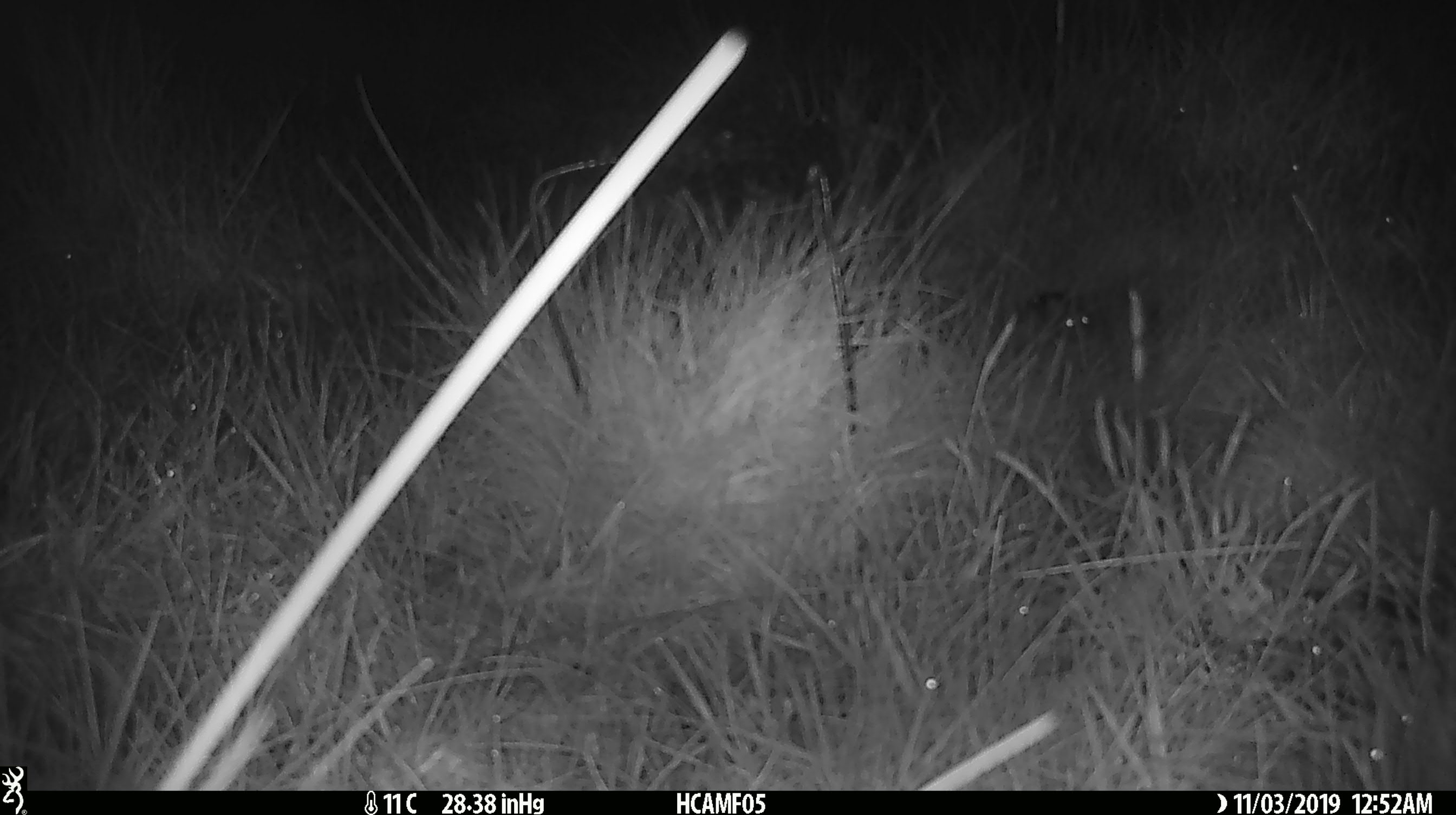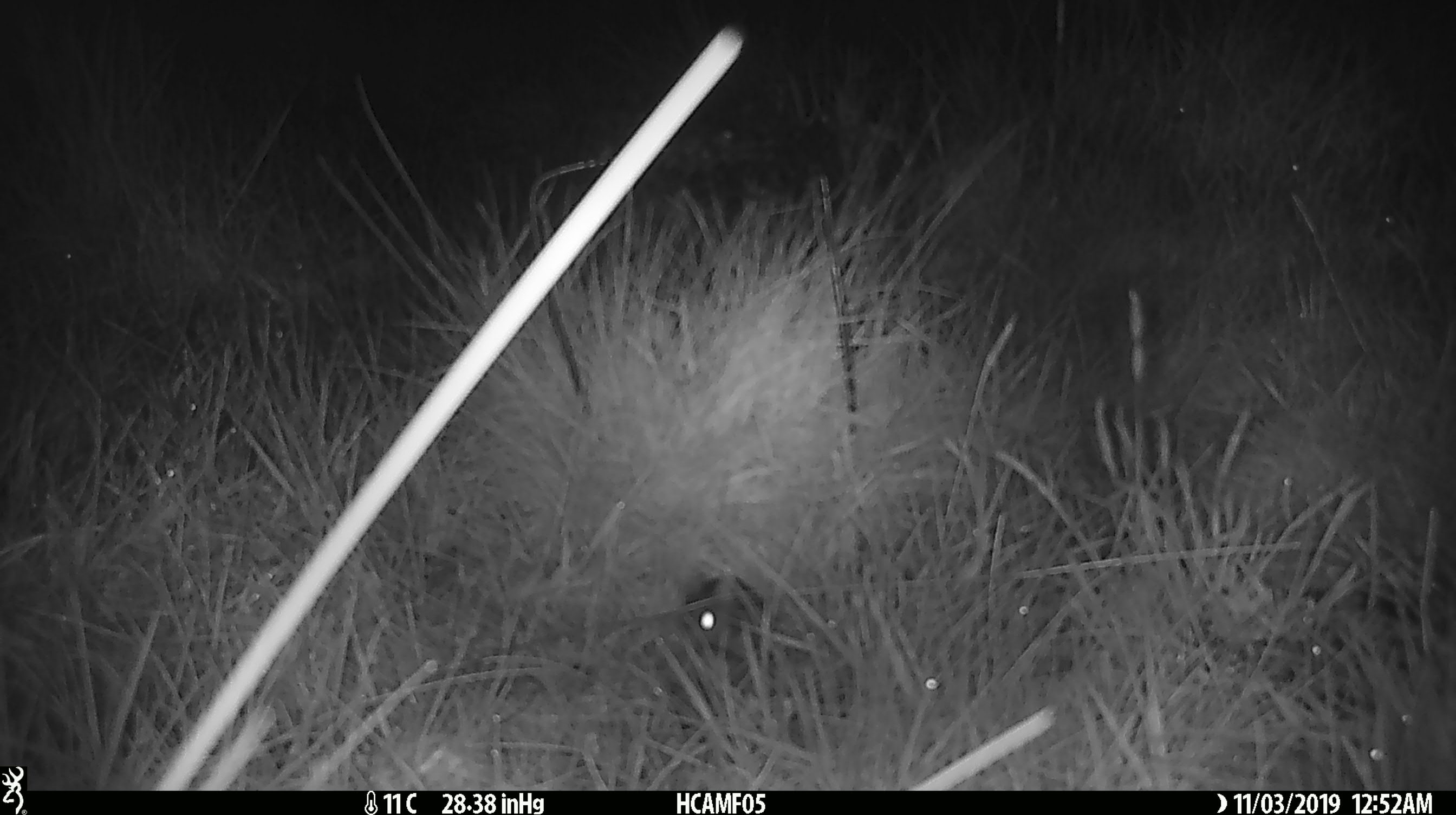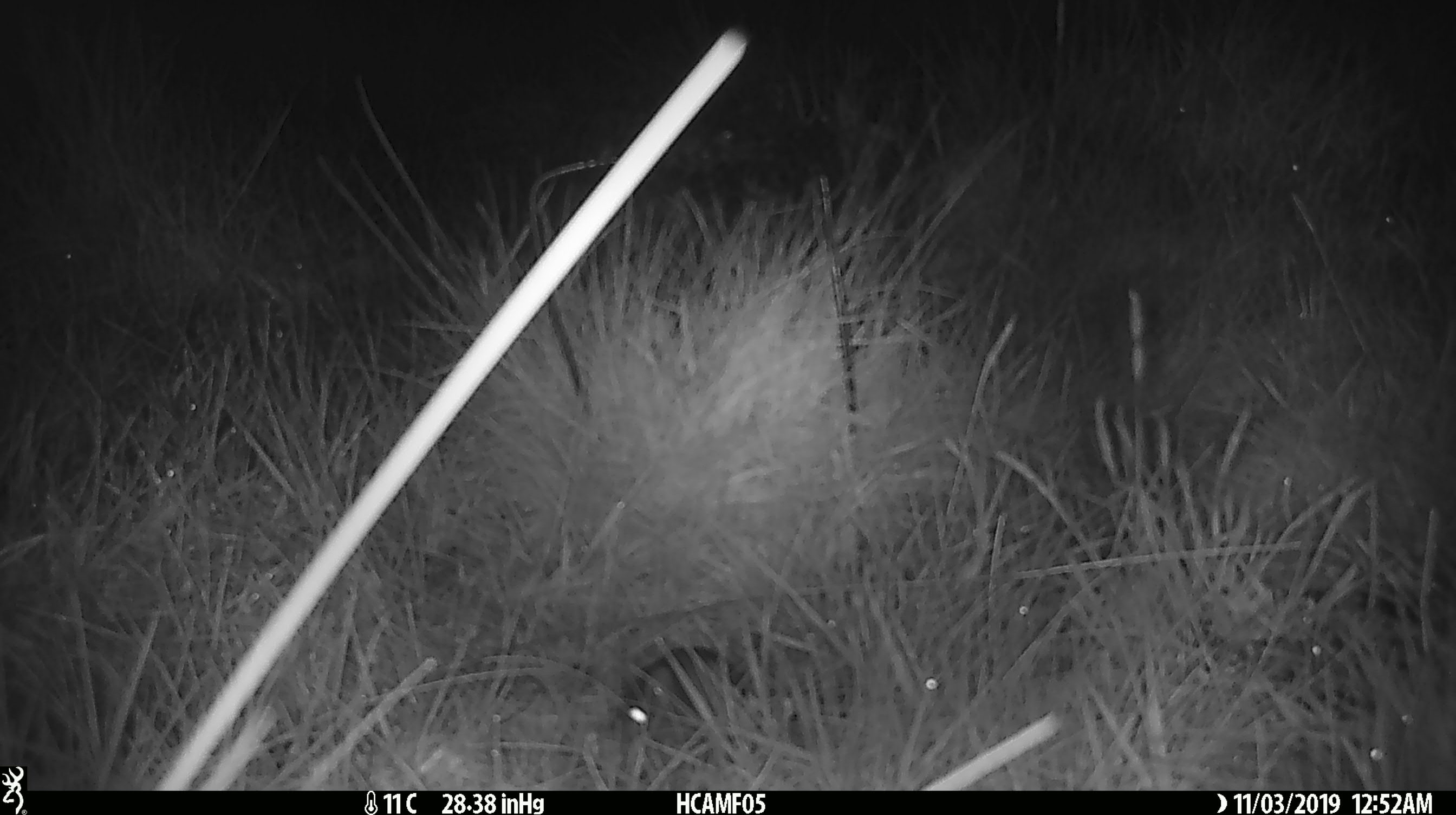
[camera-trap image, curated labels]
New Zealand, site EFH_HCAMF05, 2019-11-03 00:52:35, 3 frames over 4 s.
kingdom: Animalia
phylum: Chordata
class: Mammalia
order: Rodentia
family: Muridae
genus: Mus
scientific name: Mus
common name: mouse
Mouse (Mus).